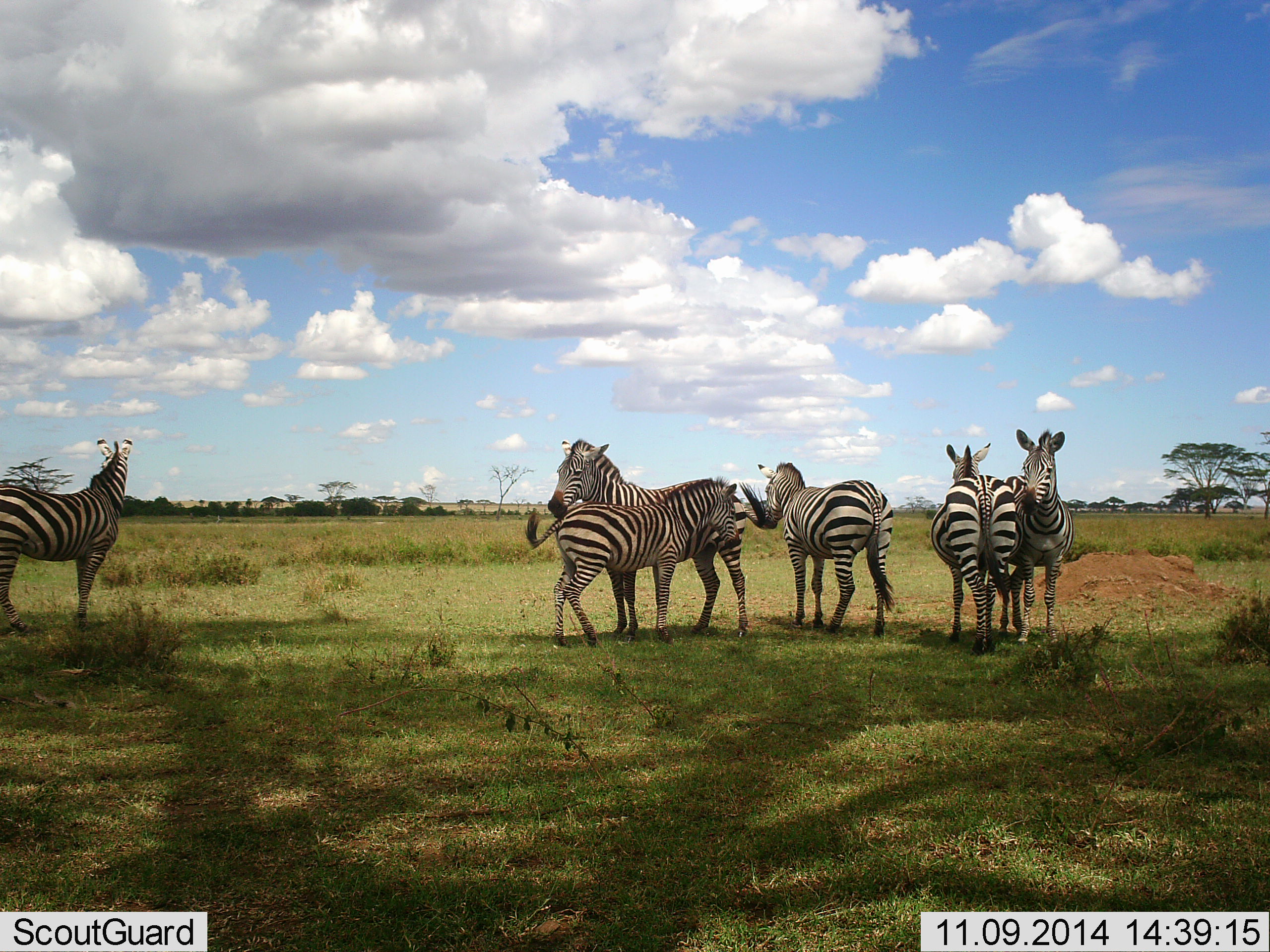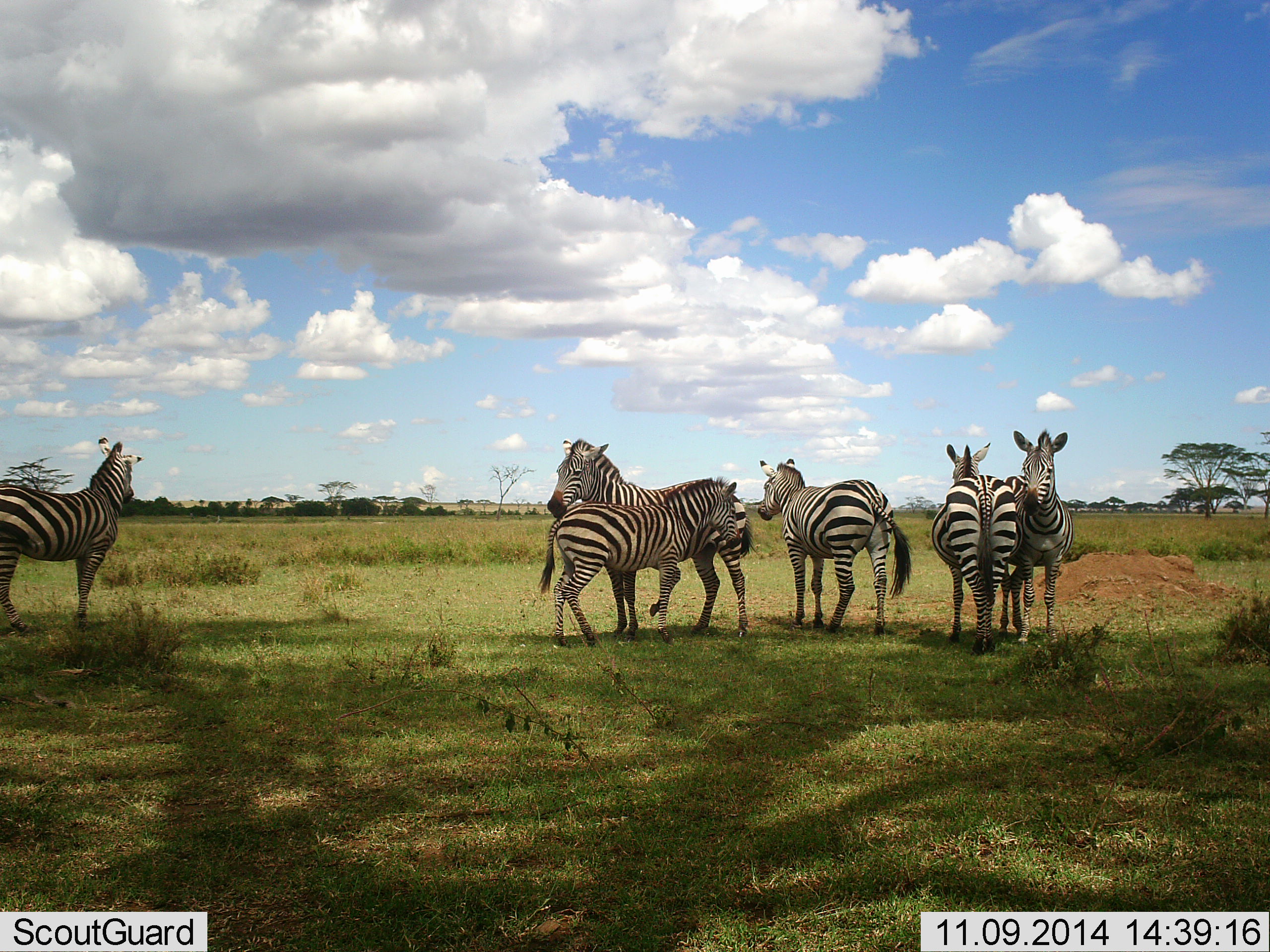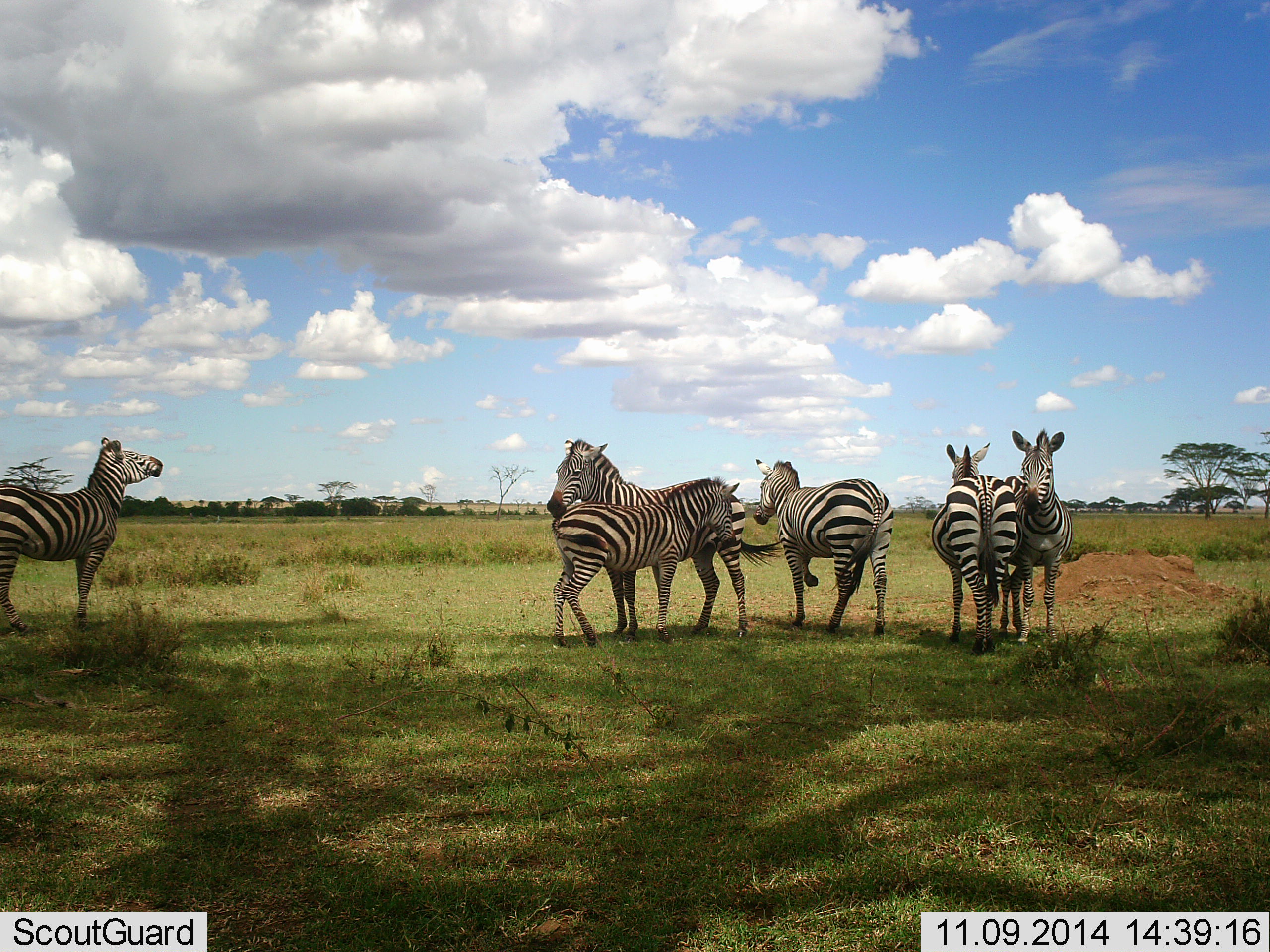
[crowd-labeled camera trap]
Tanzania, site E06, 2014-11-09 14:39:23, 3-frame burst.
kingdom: Animalia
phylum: Chordata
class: Mammalia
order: Perissodactyla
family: Equidae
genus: Equus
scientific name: Equus quagga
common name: plains zebra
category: zebra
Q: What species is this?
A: Zebra (plains zebra) (Equus quagga).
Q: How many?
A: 6.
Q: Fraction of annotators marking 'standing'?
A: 90%.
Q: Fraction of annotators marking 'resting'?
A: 0%.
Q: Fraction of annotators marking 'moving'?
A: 20%.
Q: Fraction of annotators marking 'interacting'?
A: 50%.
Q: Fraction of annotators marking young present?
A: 40%.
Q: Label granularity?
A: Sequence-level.